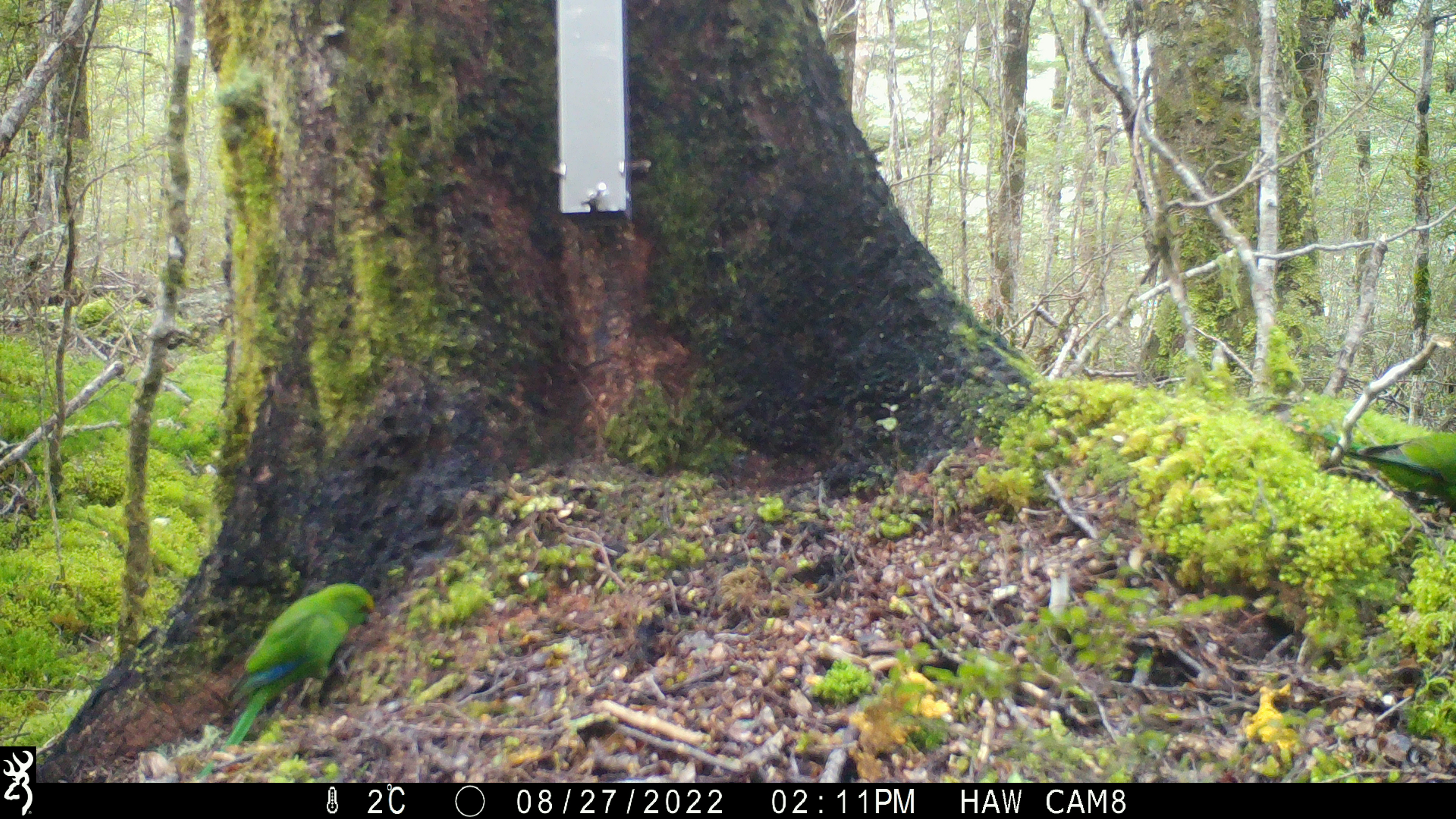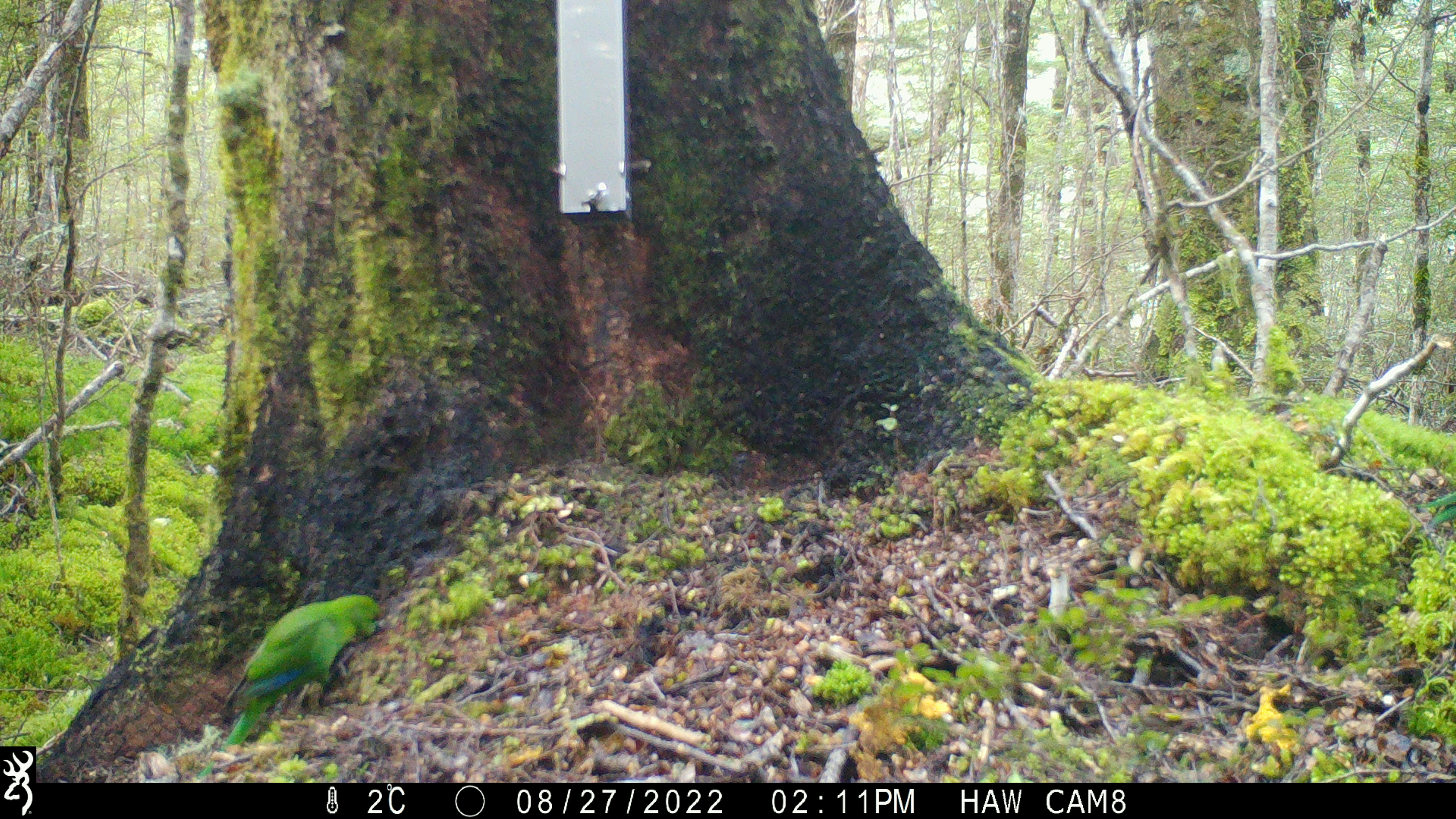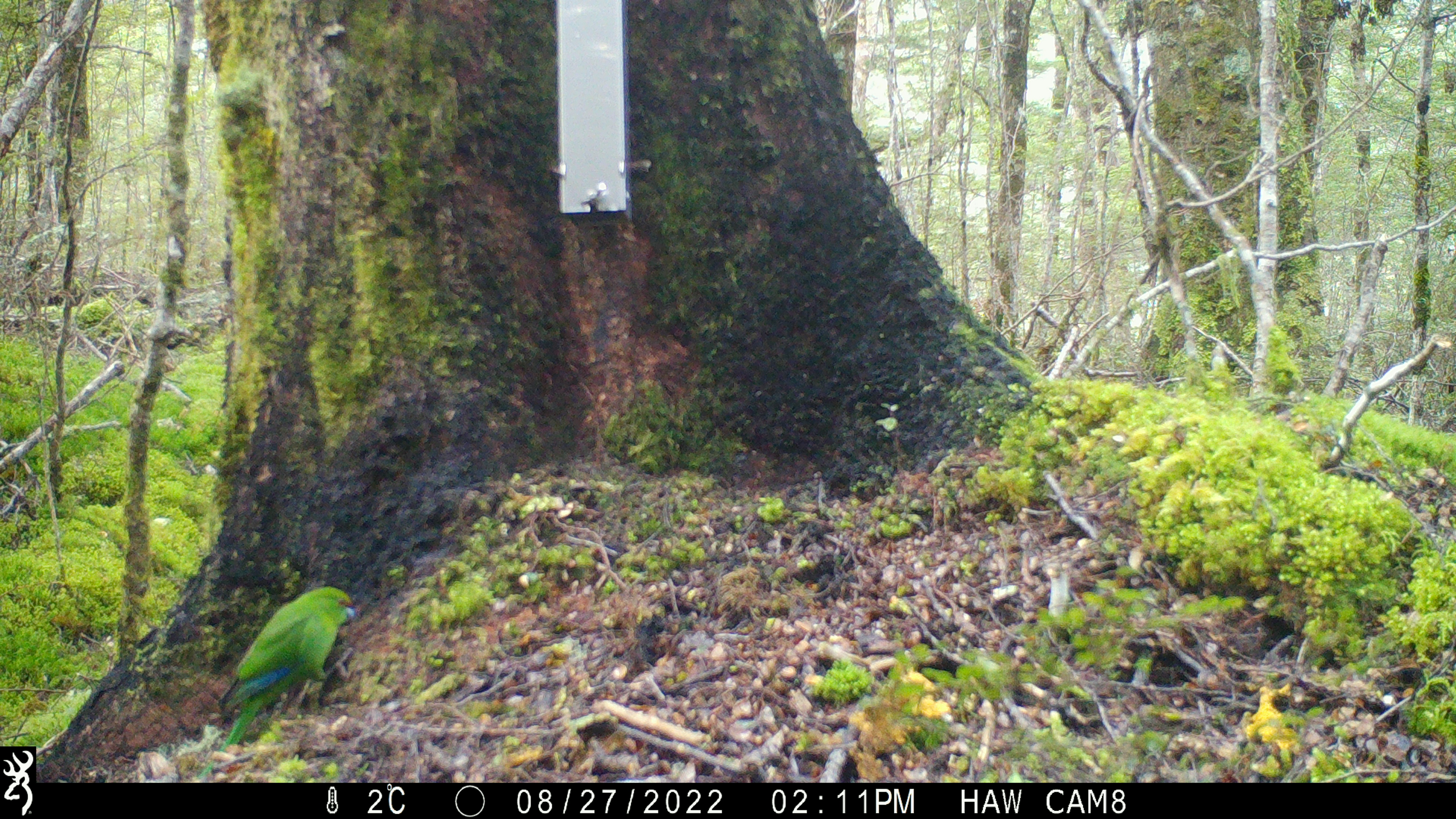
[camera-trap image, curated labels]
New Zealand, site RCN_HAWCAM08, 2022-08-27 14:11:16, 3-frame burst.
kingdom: Animalia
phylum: Chordata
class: Aves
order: Psittaciformes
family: Psittaculidae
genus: Cyanoramphus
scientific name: Cyanoramphus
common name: parakeet